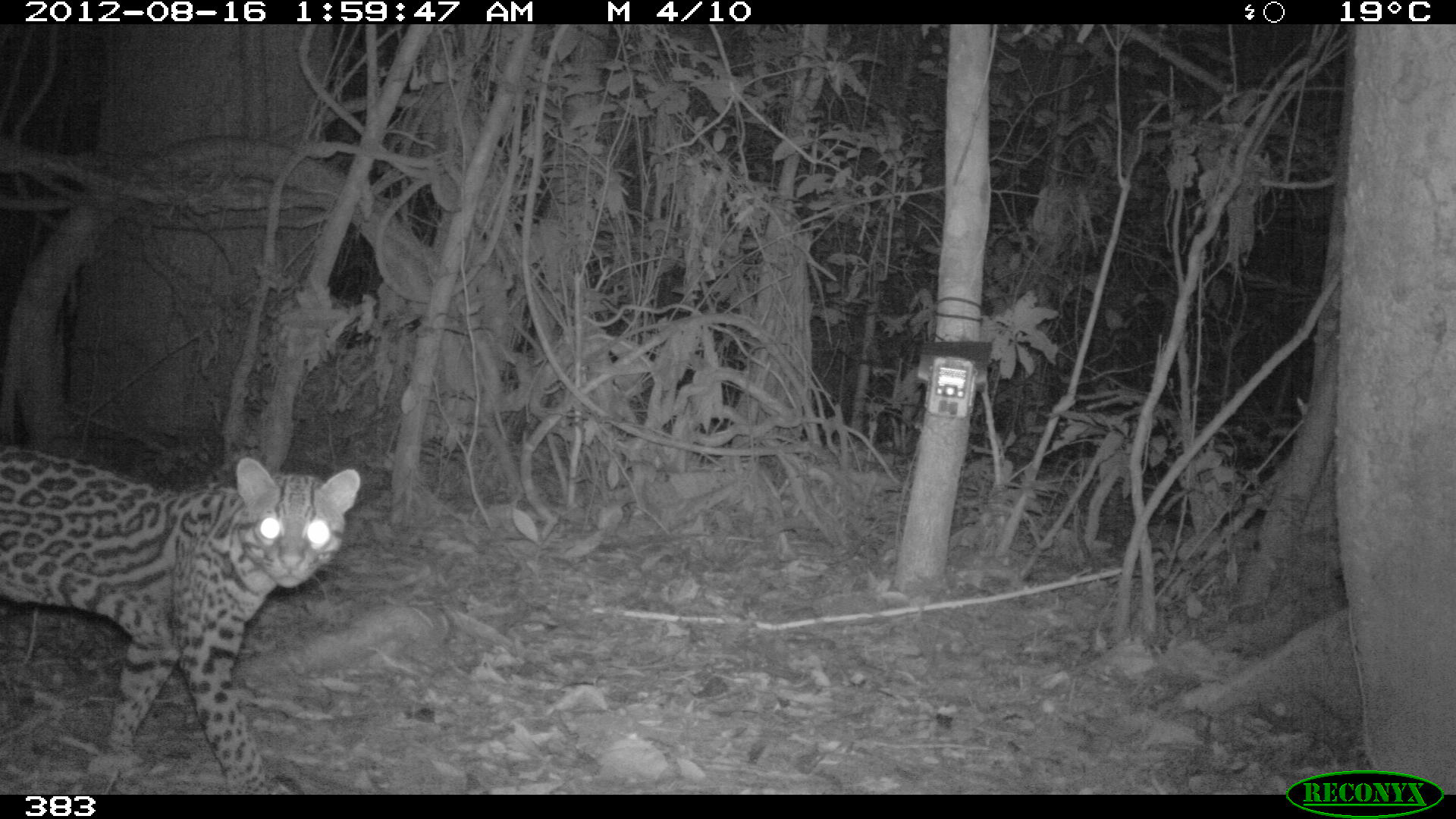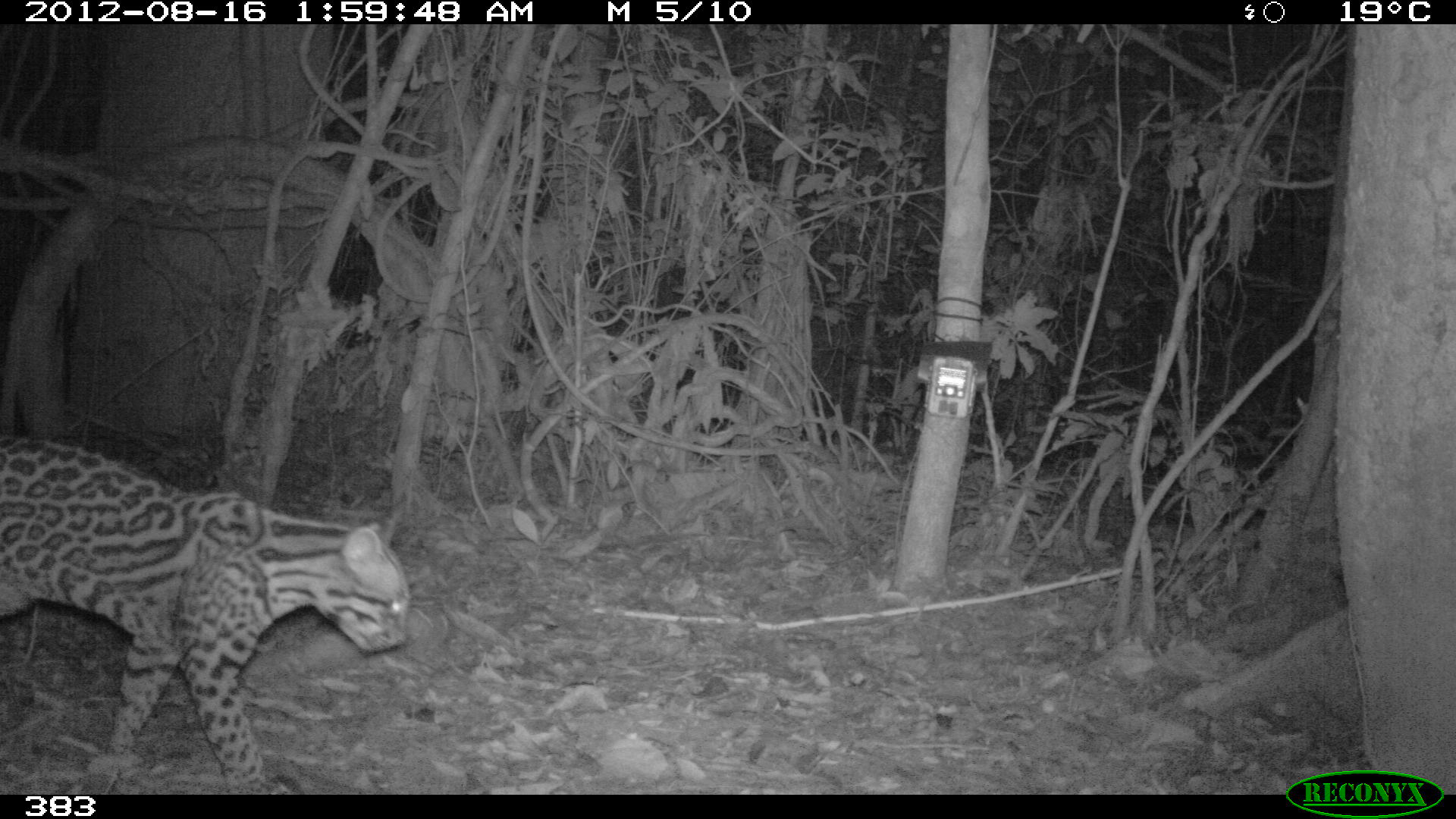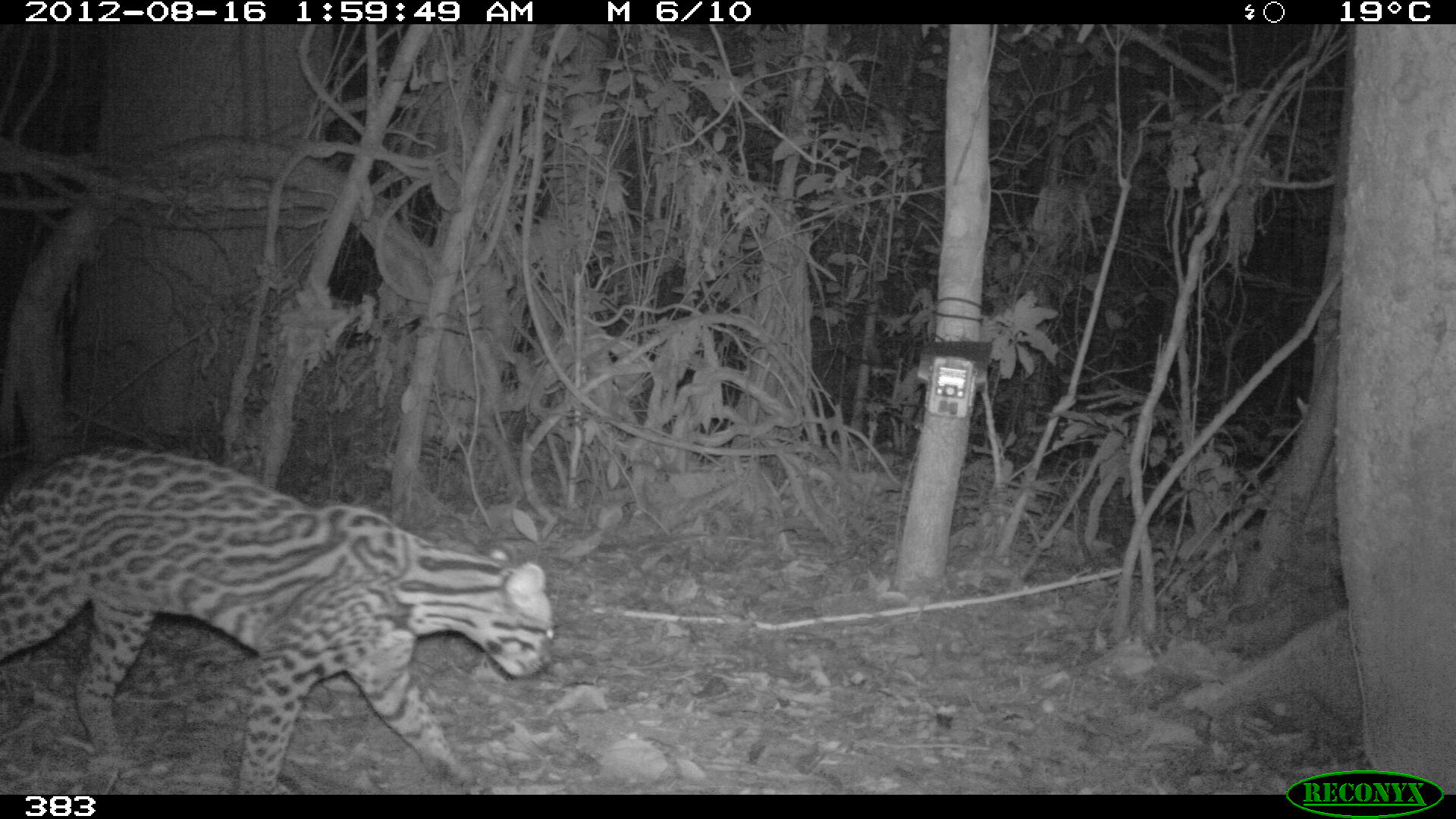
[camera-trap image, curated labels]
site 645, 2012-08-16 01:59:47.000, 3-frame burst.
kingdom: Animalia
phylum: Chordata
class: Mammalia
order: Carnivora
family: Felidae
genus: Leopardus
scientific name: Leopardus pardalis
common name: ocelot